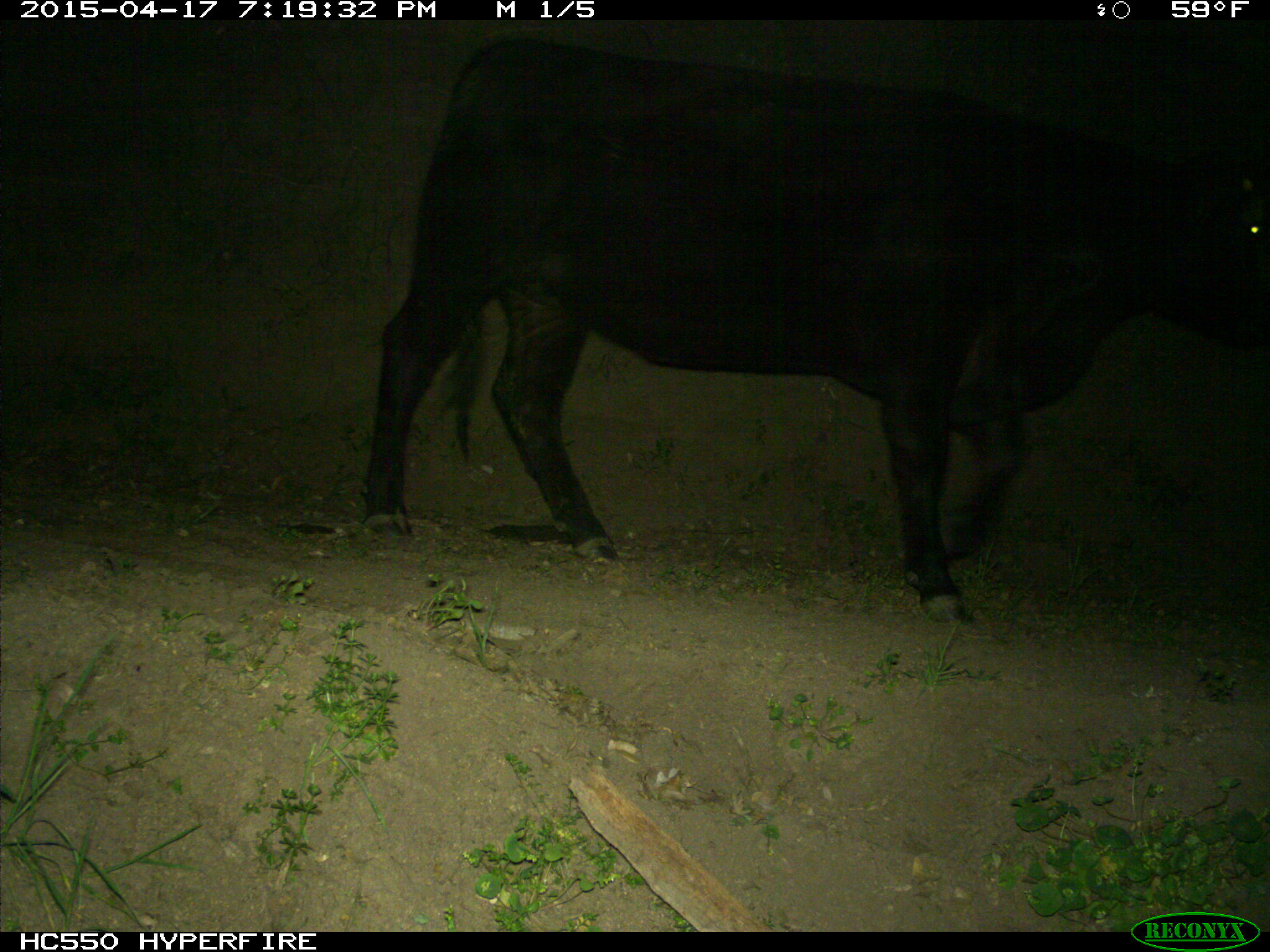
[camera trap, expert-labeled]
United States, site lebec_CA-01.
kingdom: Animalia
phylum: Chordata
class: Mammalia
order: Artiodactyla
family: Bovidae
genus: Bos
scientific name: Bos taurus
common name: domestic cow